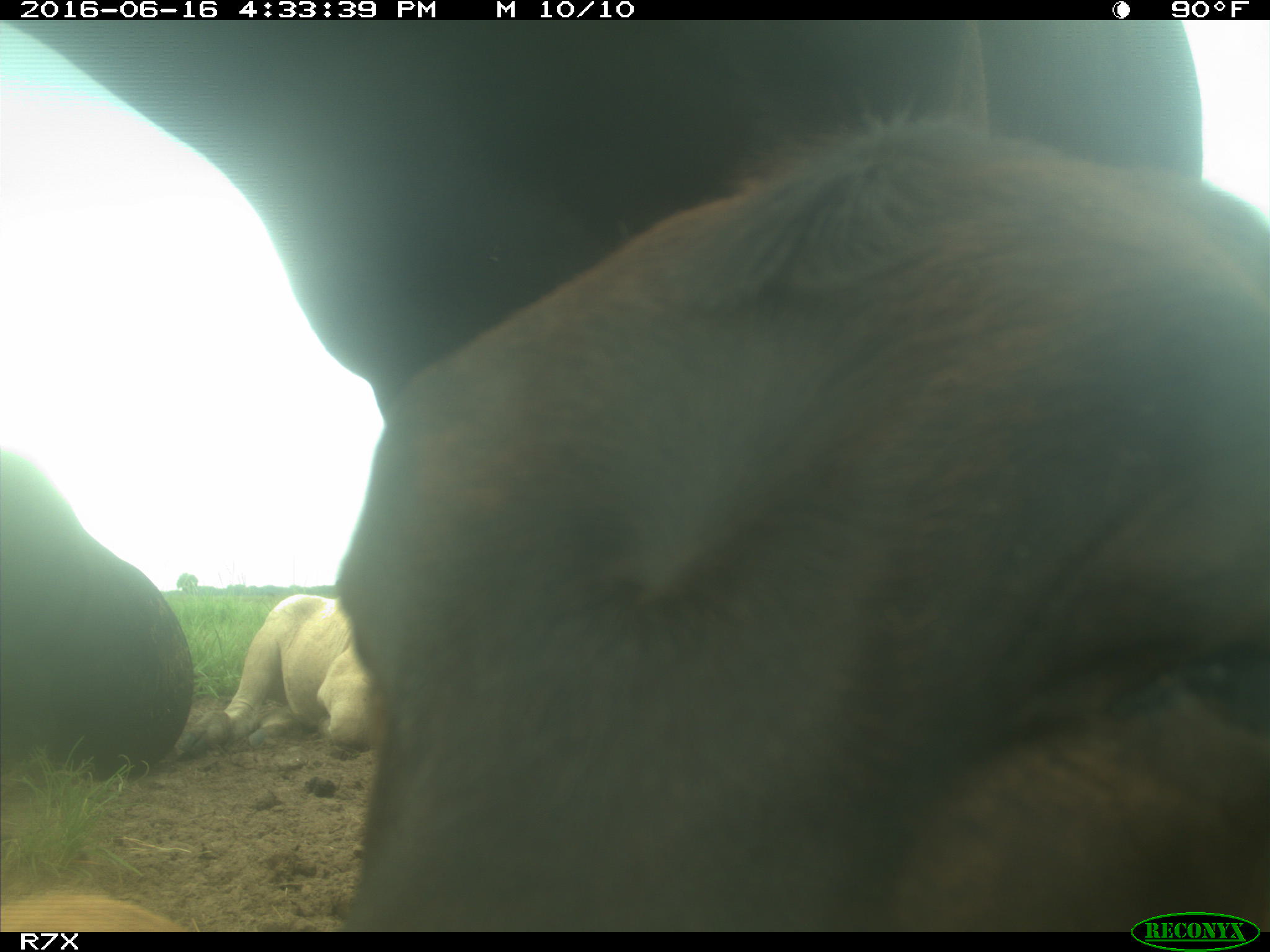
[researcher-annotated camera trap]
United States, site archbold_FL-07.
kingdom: Animalia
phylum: Chordata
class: Mammalia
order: Artiodactyla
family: Bovidae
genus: Bos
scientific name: Bos taurus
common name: domestic cow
Bos taurus (domestic cow).